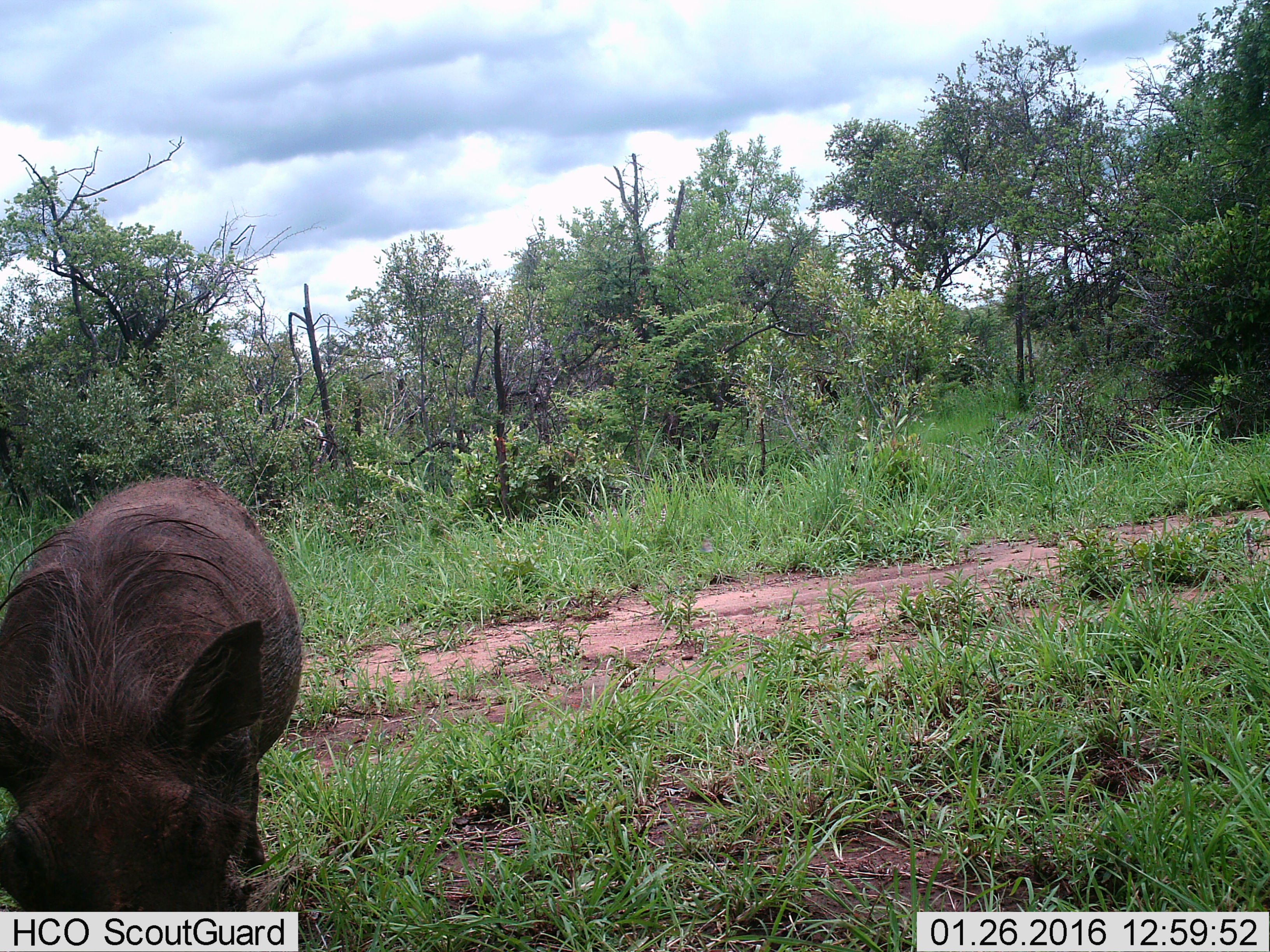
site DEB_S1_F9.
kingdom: Animalia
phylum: Chordata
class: Mammalia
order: Artiodactyla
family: Suidae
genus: Phacochoerus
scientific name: Phacochoerus africanus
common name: warthog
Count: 1.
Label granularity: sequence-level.